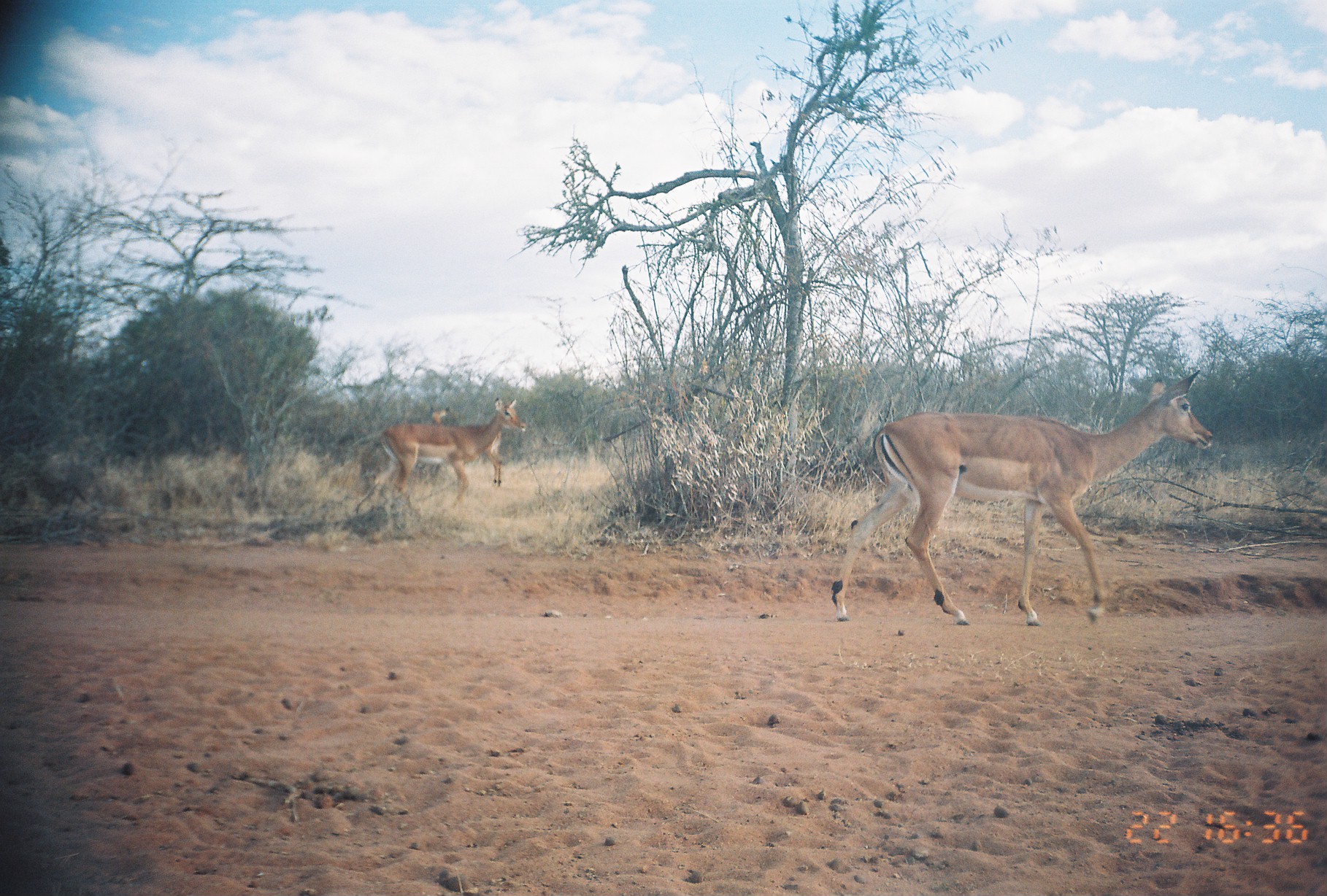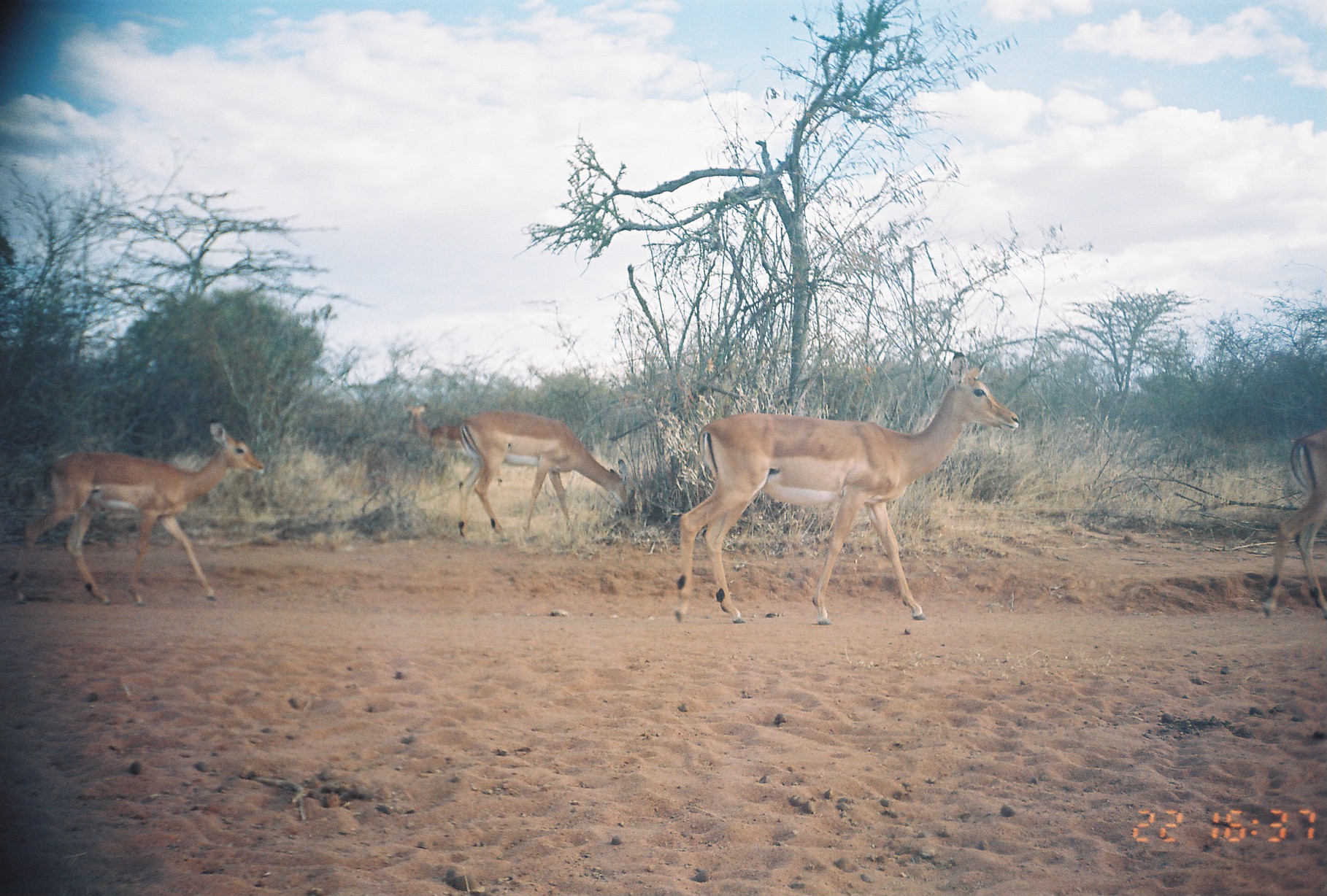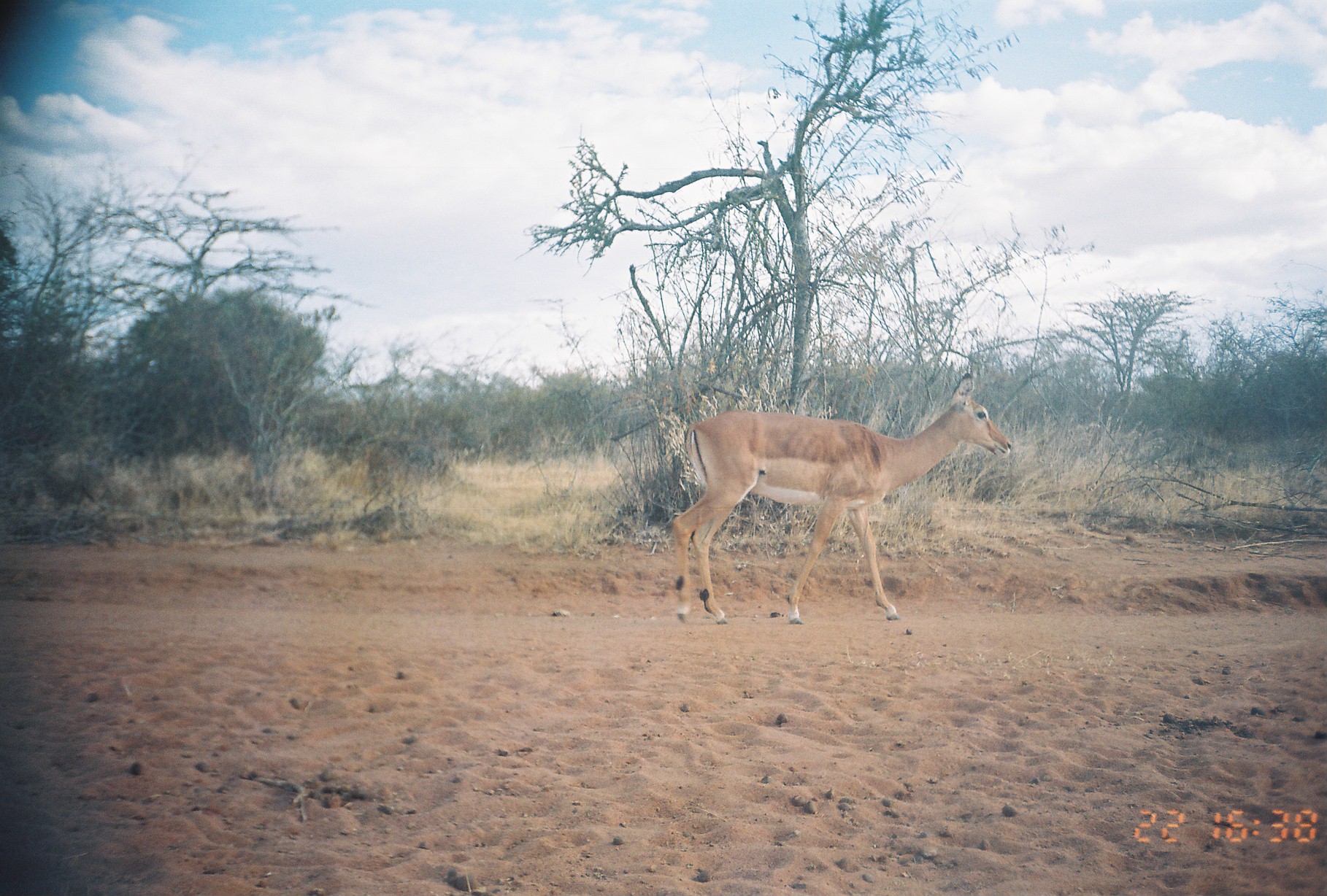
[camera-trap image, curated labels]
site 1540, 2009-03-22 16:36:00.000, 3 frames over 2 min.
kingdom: Animalia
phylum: Chordata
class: Mammalia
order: Artiodactyla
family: Bovidae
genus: Aepyceros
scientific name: Aepyceros melampus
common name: impala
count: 3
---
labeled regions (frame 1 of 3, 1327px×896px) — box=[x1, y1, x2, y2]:
aepyceros melampus: box=[830, 368, 1213, 629]; box=[374, 397, 527, 510]; box=[428, 405, 450, 425]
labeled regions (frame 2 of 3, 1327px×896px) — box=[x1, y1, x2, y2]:
aepyceros melampus: box=[672, 350, 1020, 625]; box=[24, 420, 266, 608]; box=[456, 409, 639, 544]; box=[1261, 426, 1326, 619]; box=[404, 402, 472, 482]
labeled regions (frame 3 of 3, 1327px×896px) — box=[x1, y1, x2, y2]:
aepyceros melampus: box=[671, 371, 1011, 625]